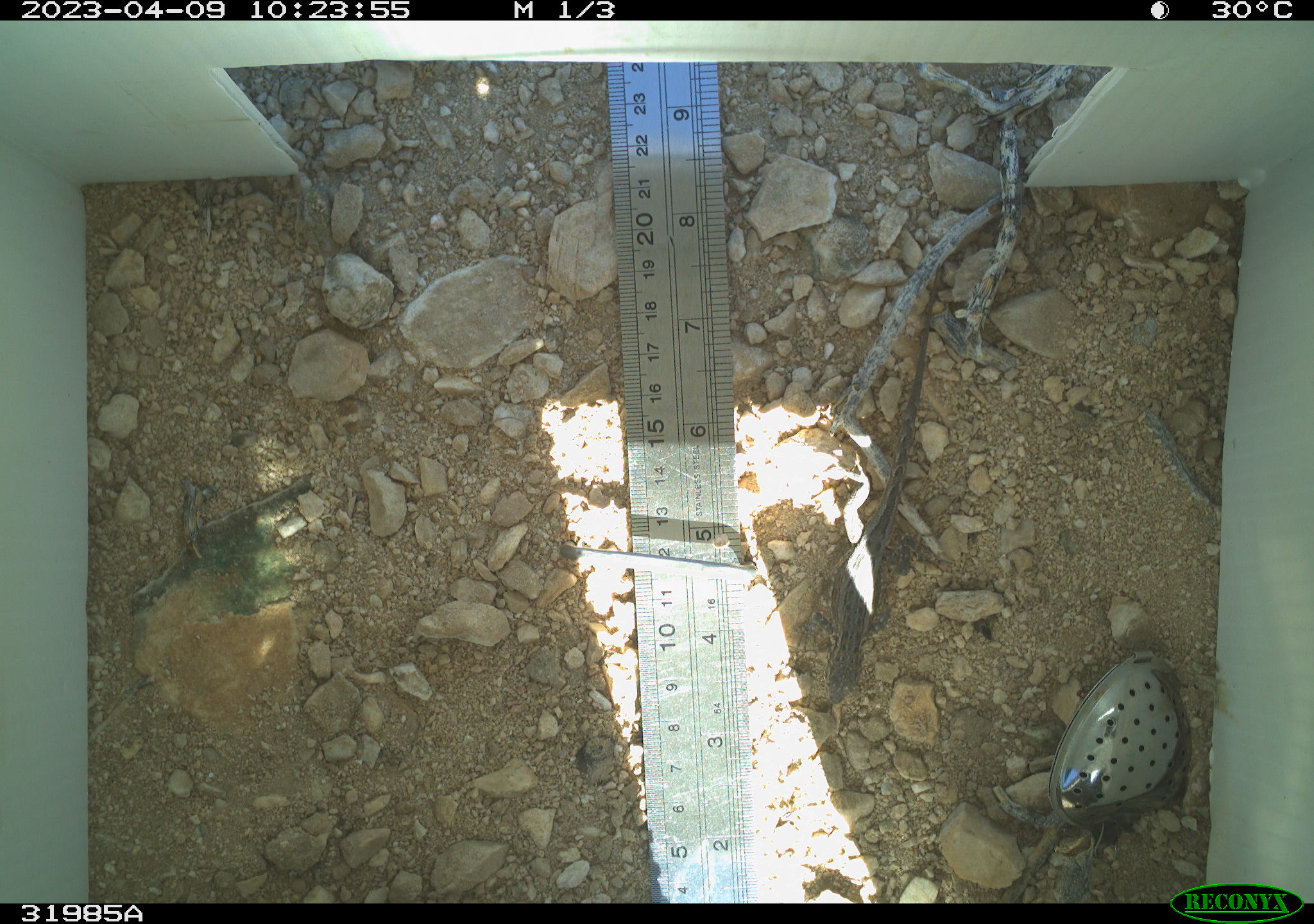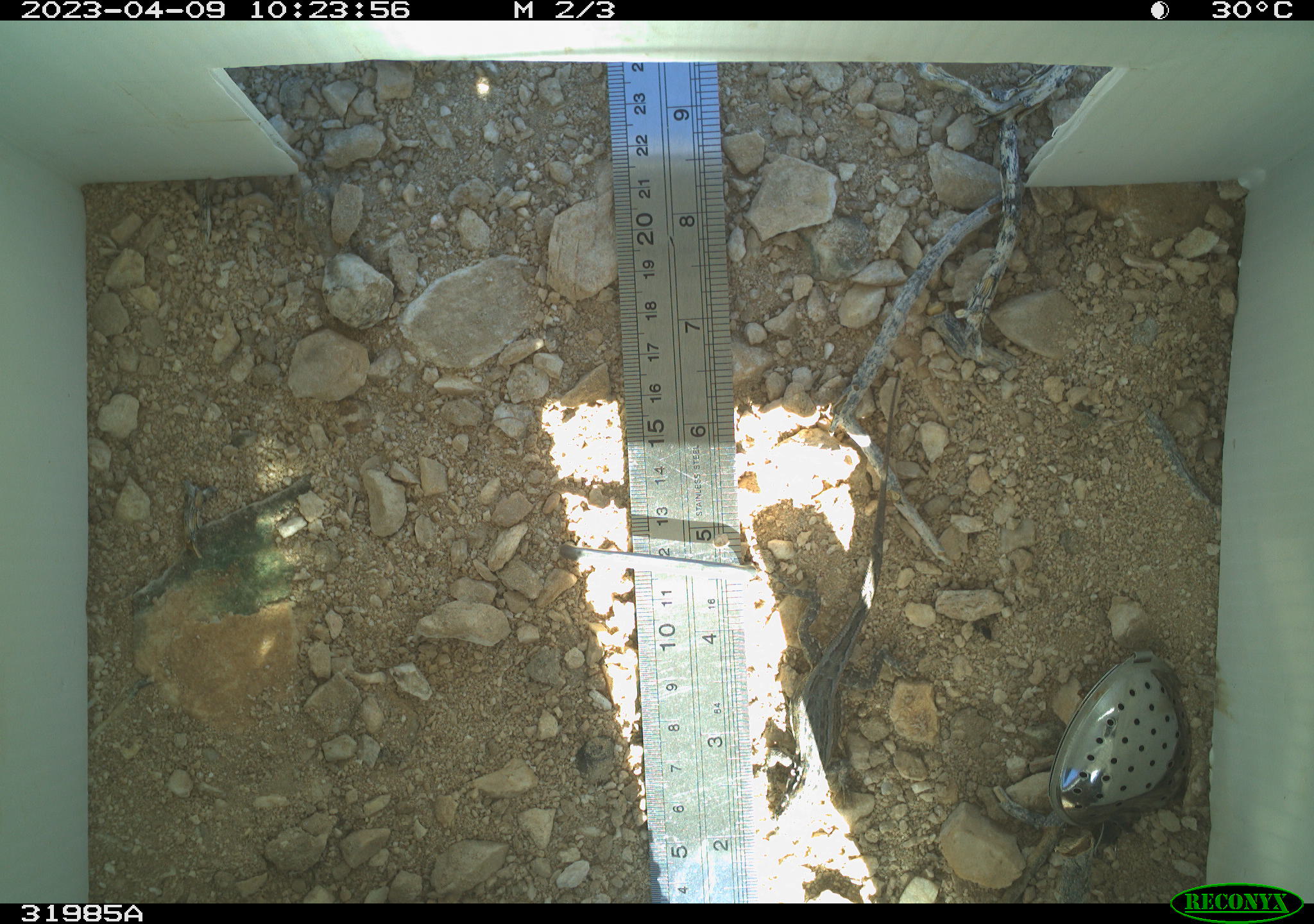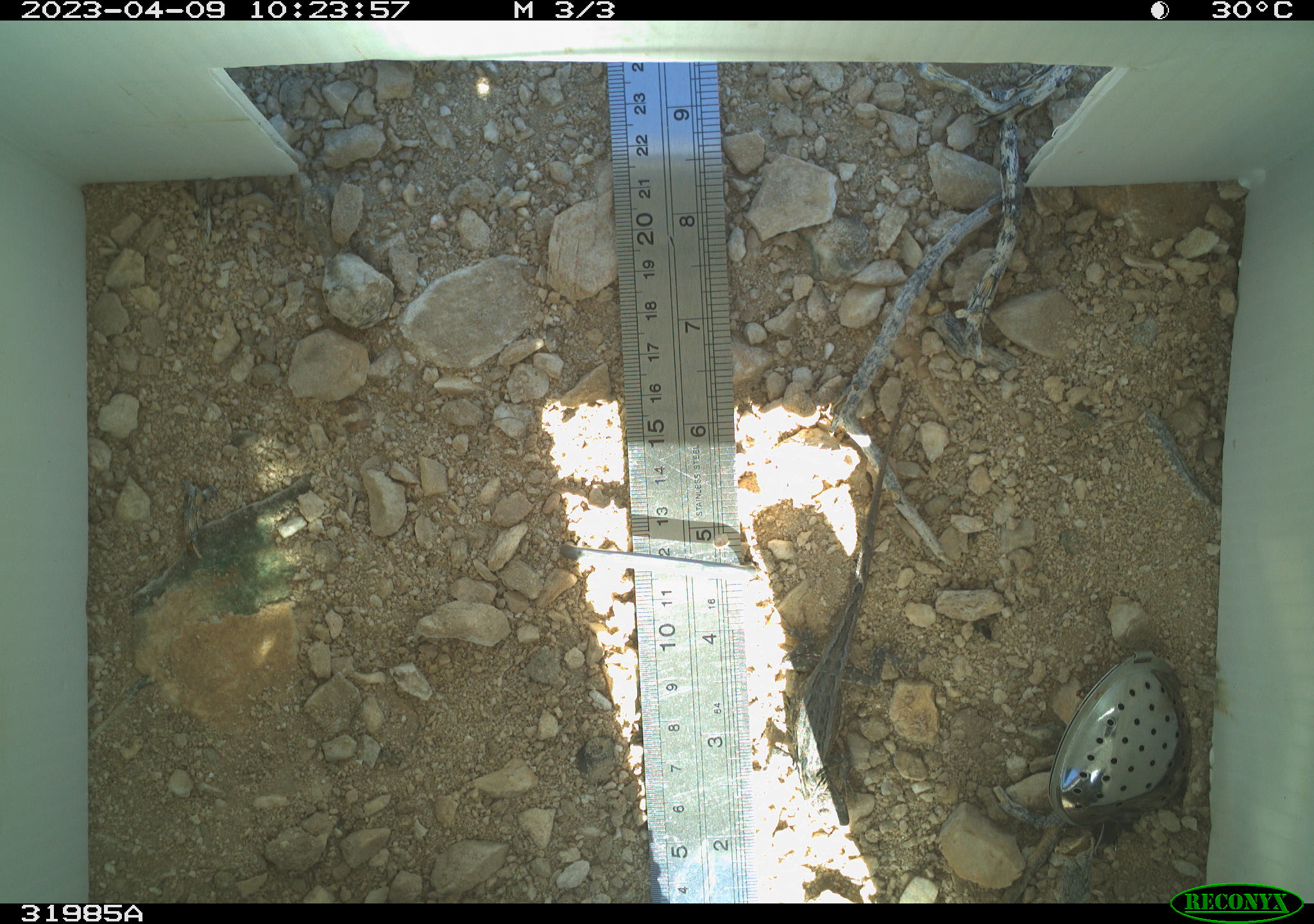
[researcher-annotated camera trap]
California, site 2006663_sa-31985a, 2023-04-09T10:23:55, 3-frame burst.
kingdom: Animalia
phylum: Chordata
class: Reptilia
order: Squamata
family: Phrynosomatidae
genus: Sceloporus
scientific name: Sceloporus graciosus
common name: common sagebrush lizard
Common sagebrush lizard (Sceloporus graciosus).